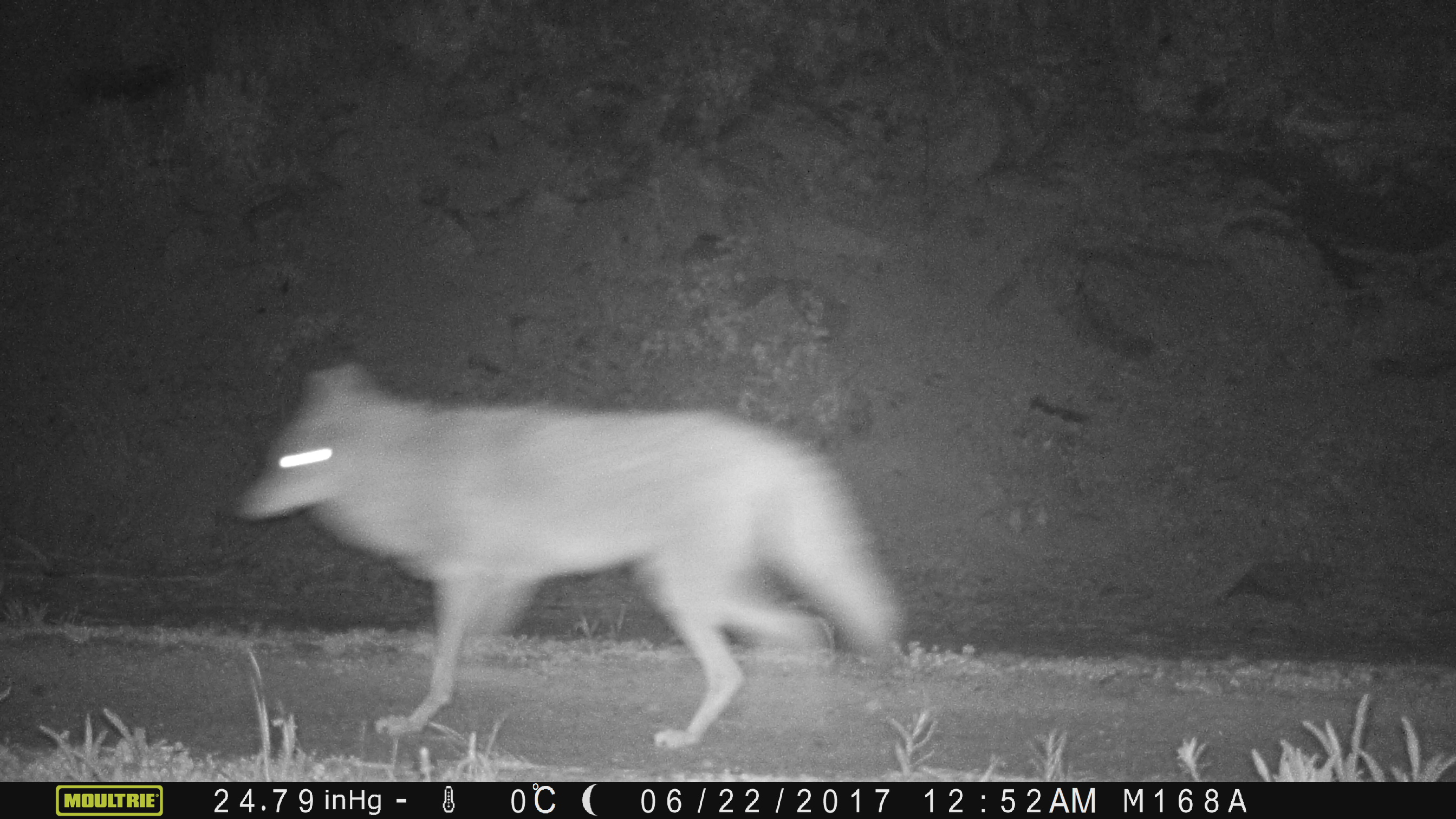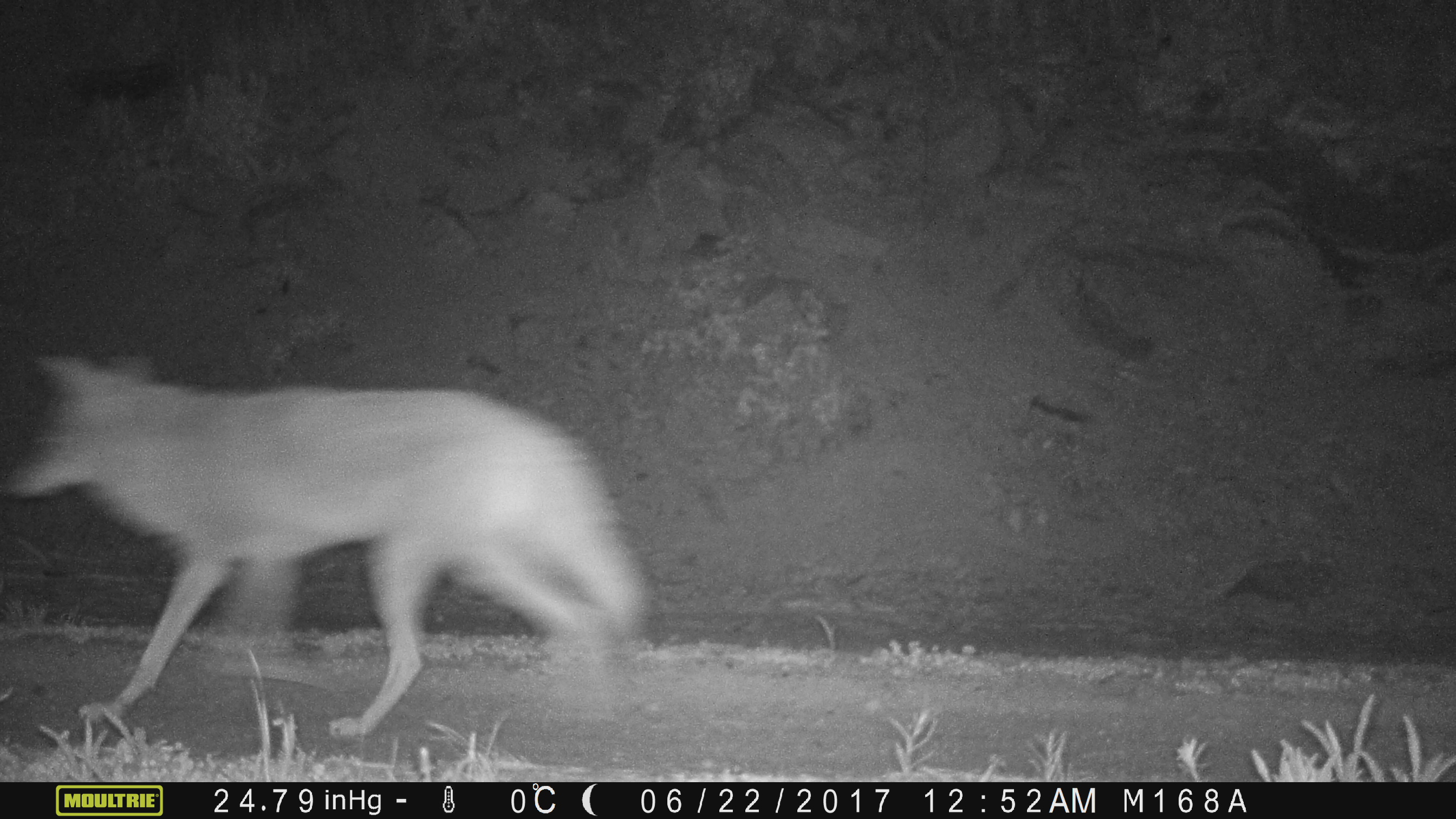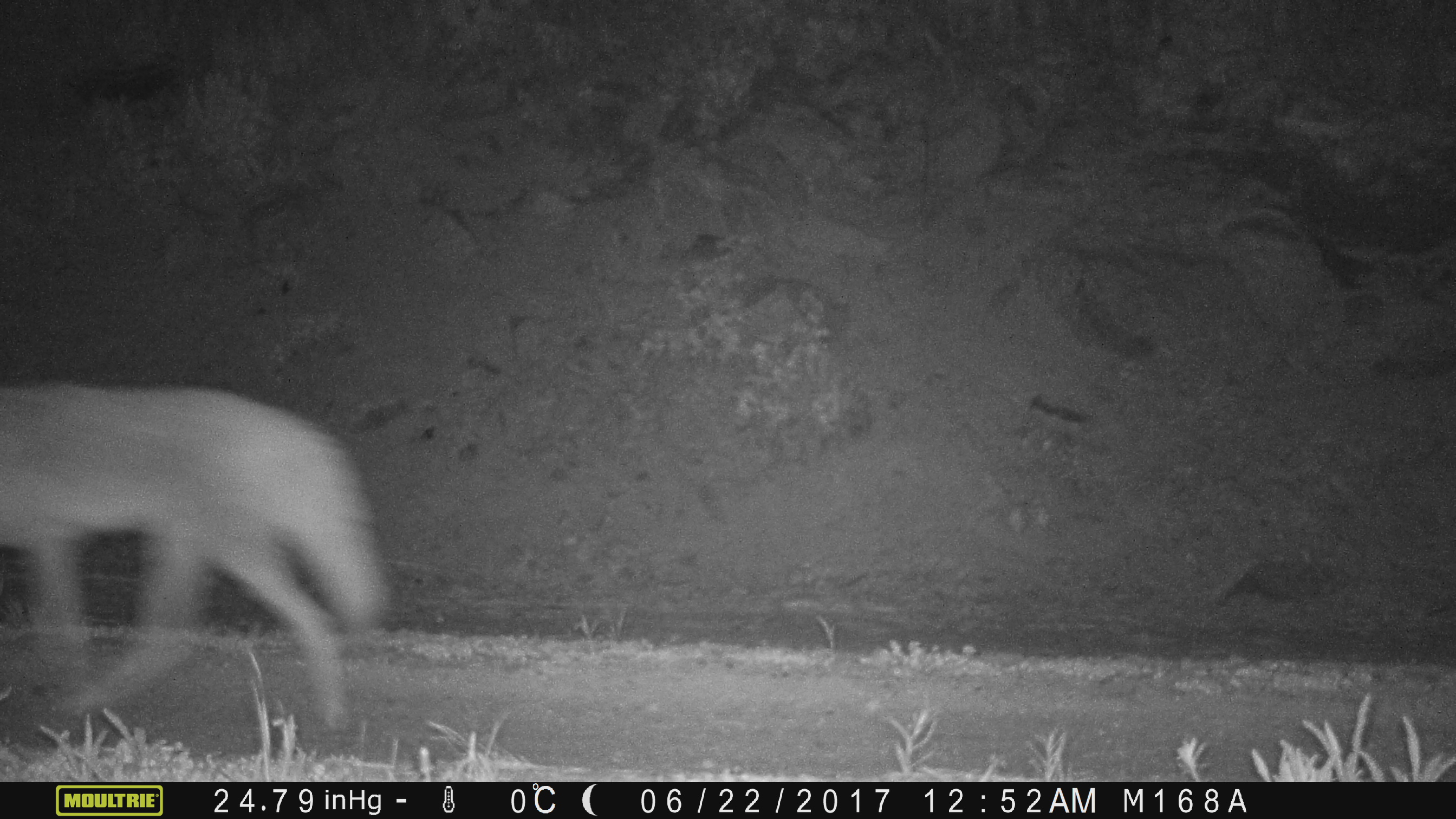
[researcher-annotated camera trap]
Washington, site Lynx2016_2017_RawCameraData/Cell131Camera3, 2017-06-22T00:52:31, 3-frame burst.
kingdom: Animalia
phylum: Chordata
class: Mammalia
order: Carnivora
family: Canidae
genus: Canis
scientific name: Canis latrans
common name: coyote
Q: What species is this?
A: Canis latrans (coyote).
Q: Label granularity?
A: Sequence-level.